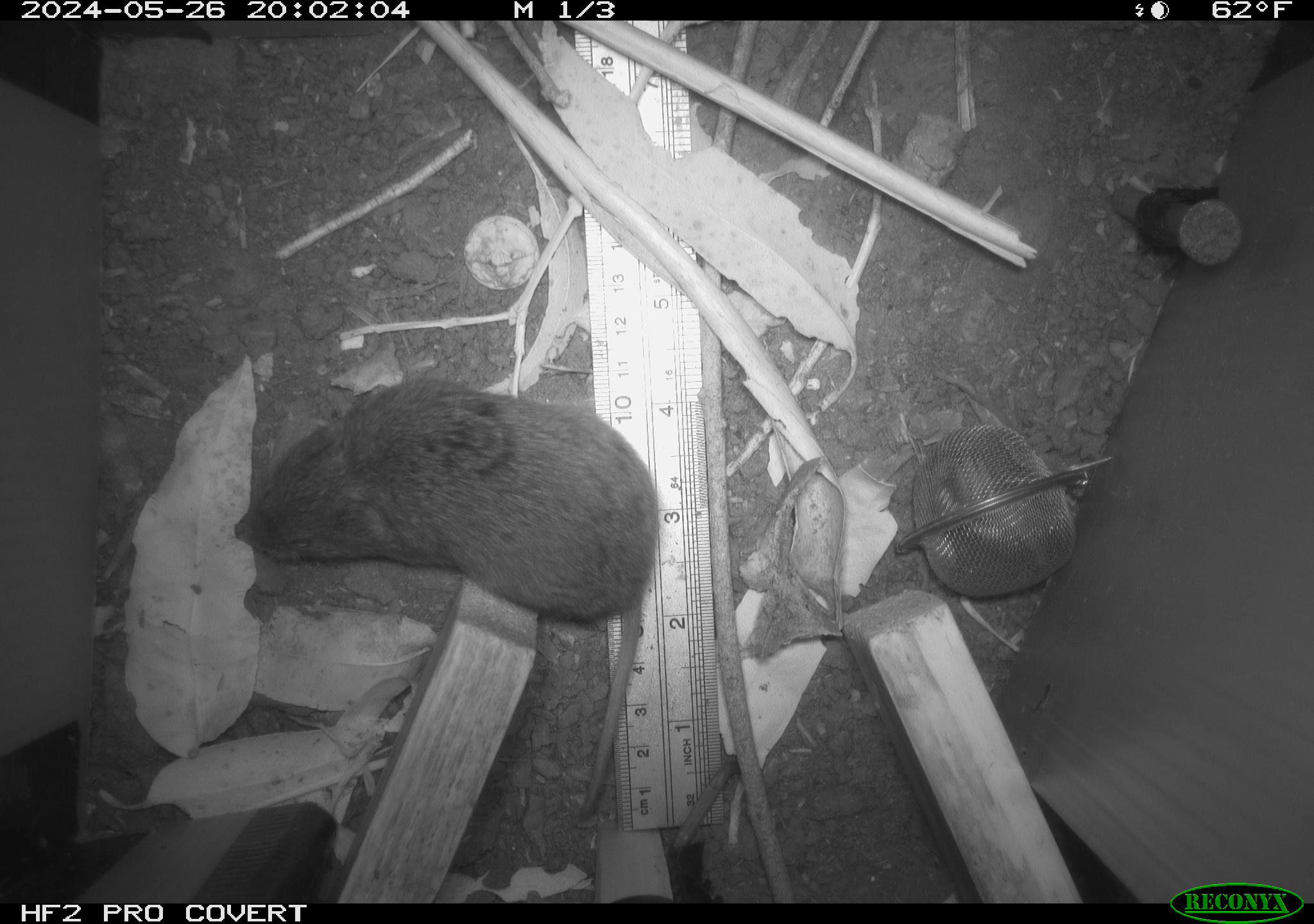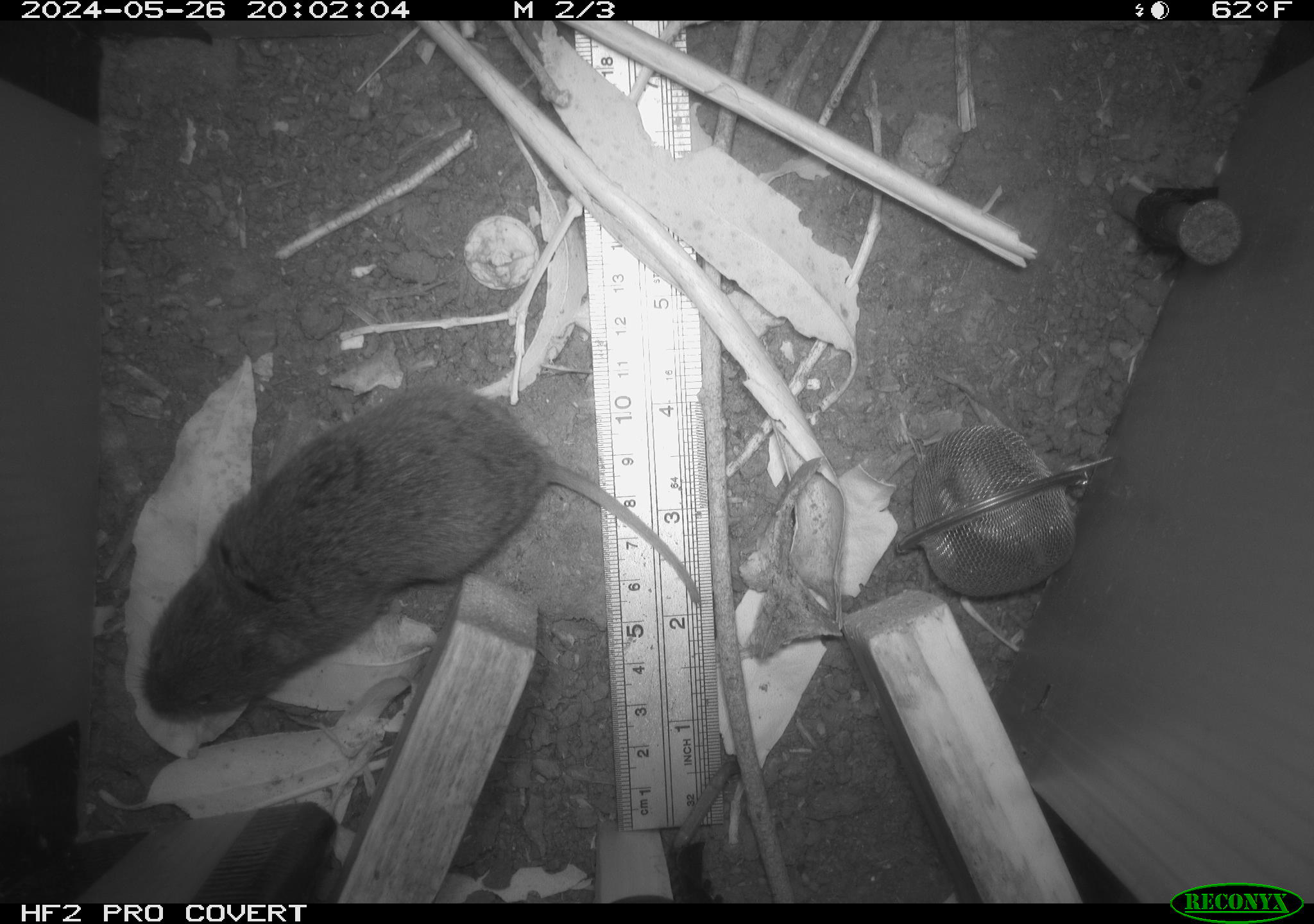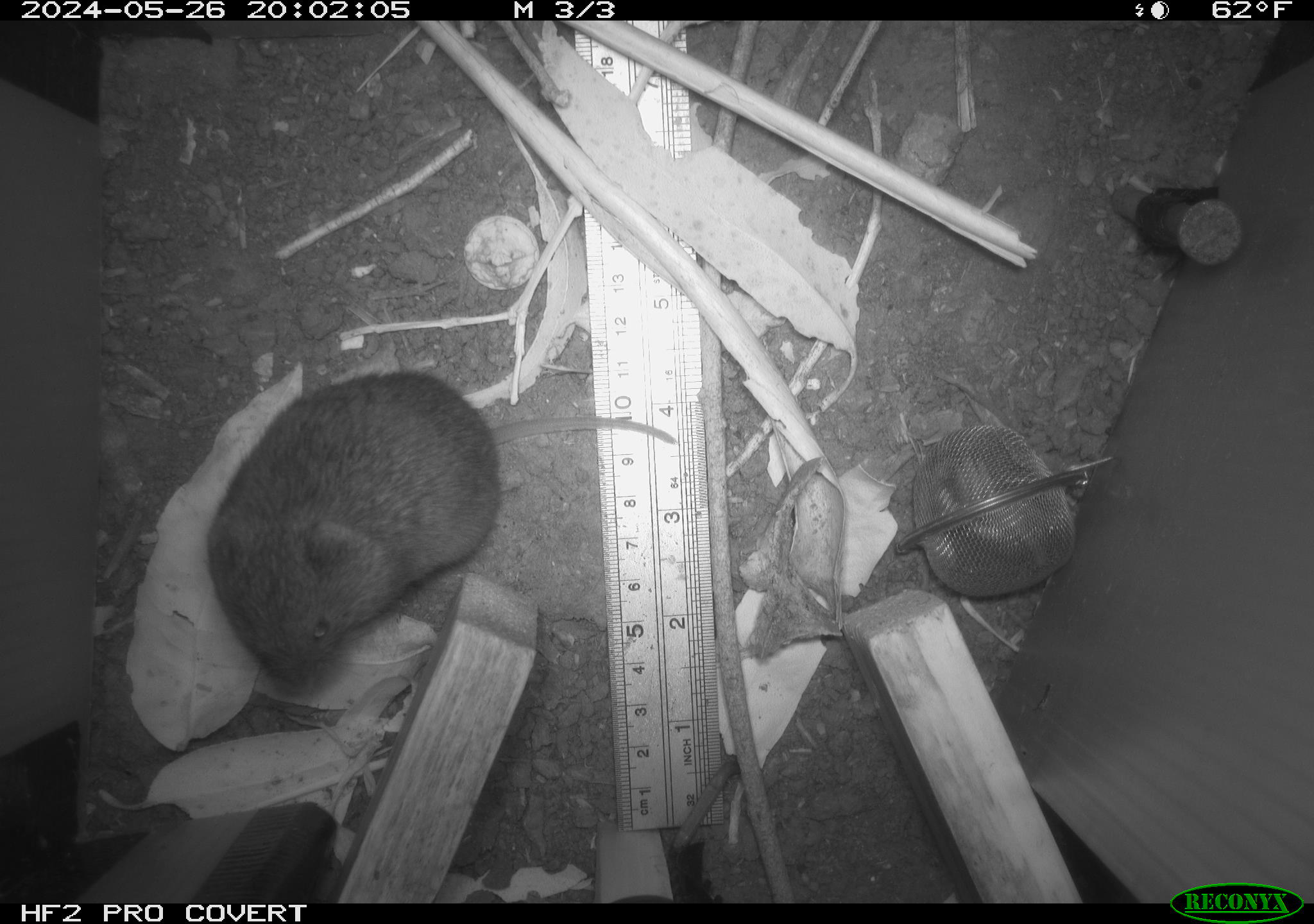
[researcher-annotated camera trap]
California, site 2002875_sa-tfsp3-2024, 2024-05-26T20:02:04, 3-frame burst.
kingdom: Animalia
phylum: Chordata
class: Mammalia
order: Rodentia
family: Cricetidae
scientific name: Arvicolinae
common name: voles, lemmings, and muskrats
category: arvicolinae subfamily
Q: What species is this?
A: Arvicolinae subfamily (voles, lemmings, and muskrats) (Arvicolinae).